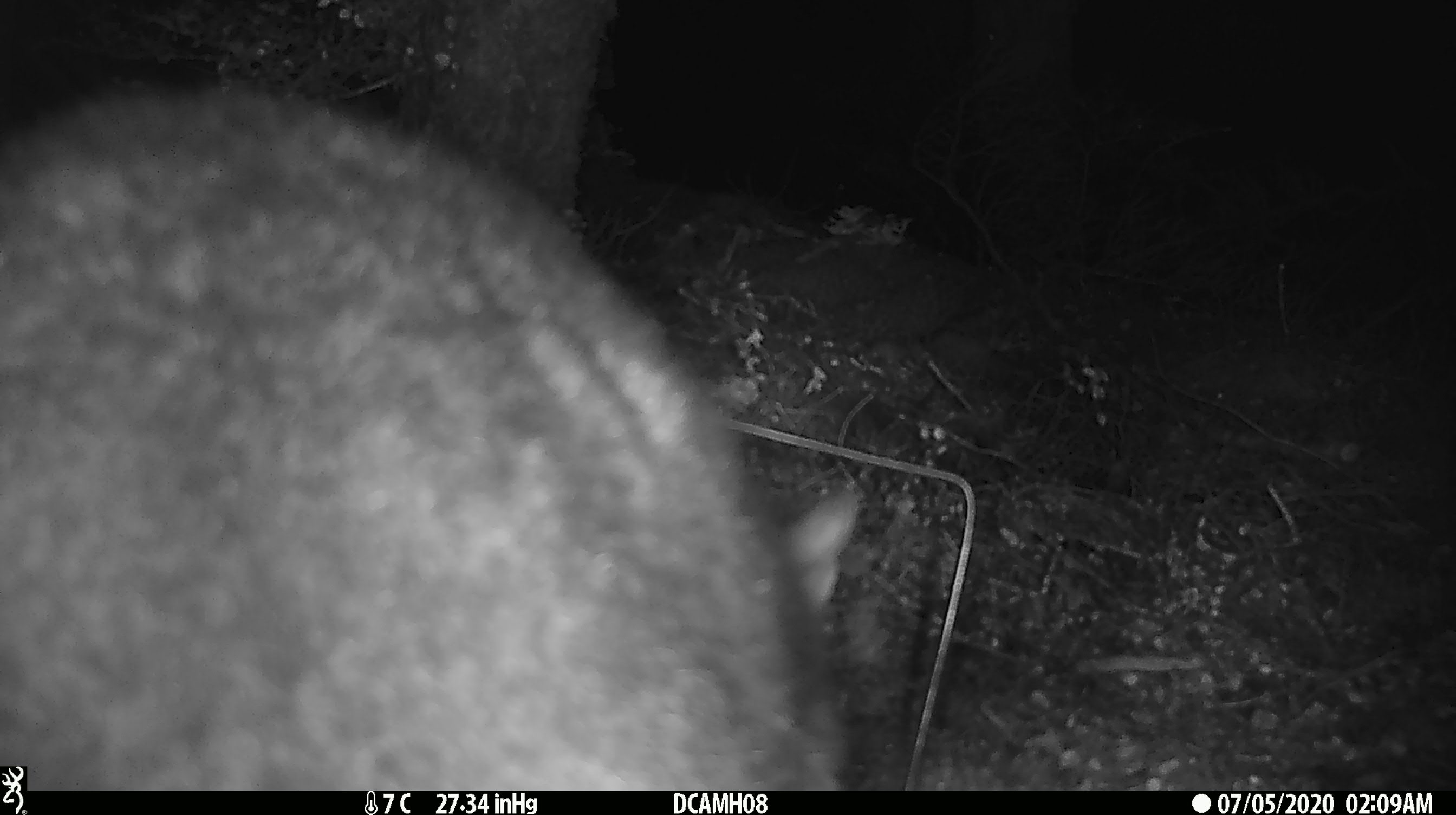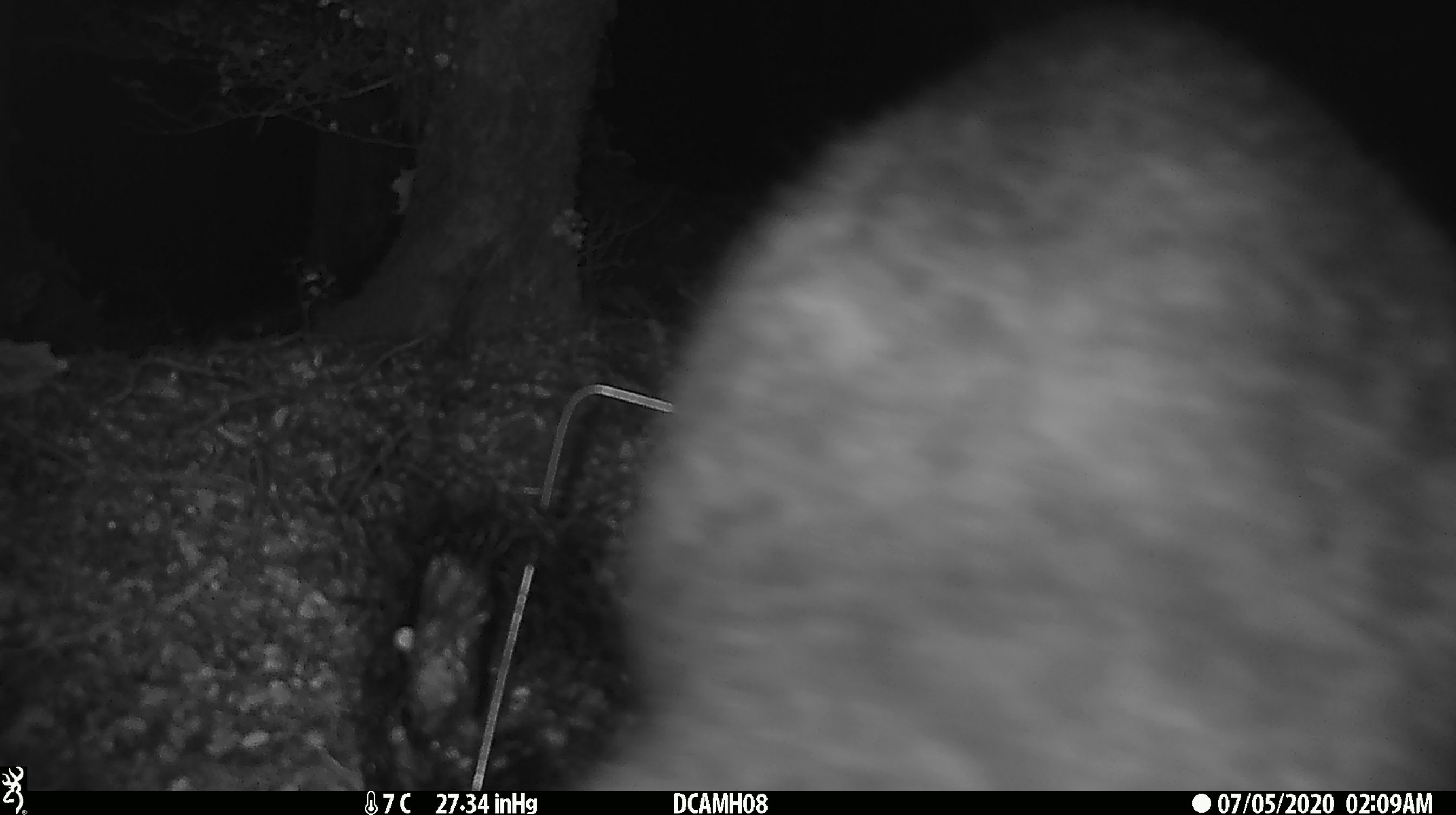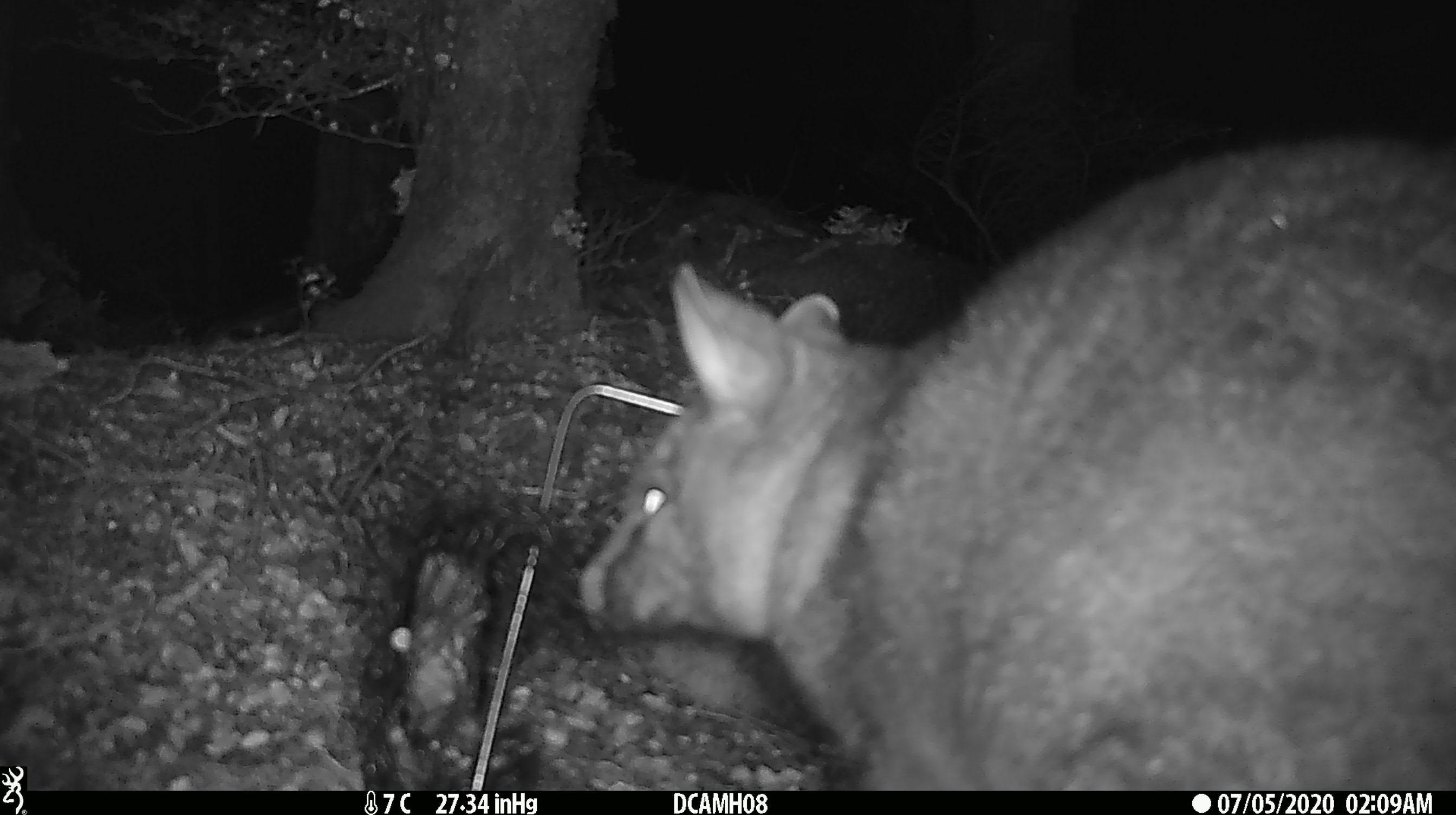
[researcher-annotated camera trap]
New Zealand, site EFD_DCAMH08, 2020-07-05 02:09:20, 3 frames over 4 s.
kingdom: Animalia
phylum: Chordata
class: Mammalia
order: Diprotodontia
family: Phalangeridae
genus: Trichosurus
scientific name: Trichosurus vulpecula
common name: common brushtail possum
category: possum